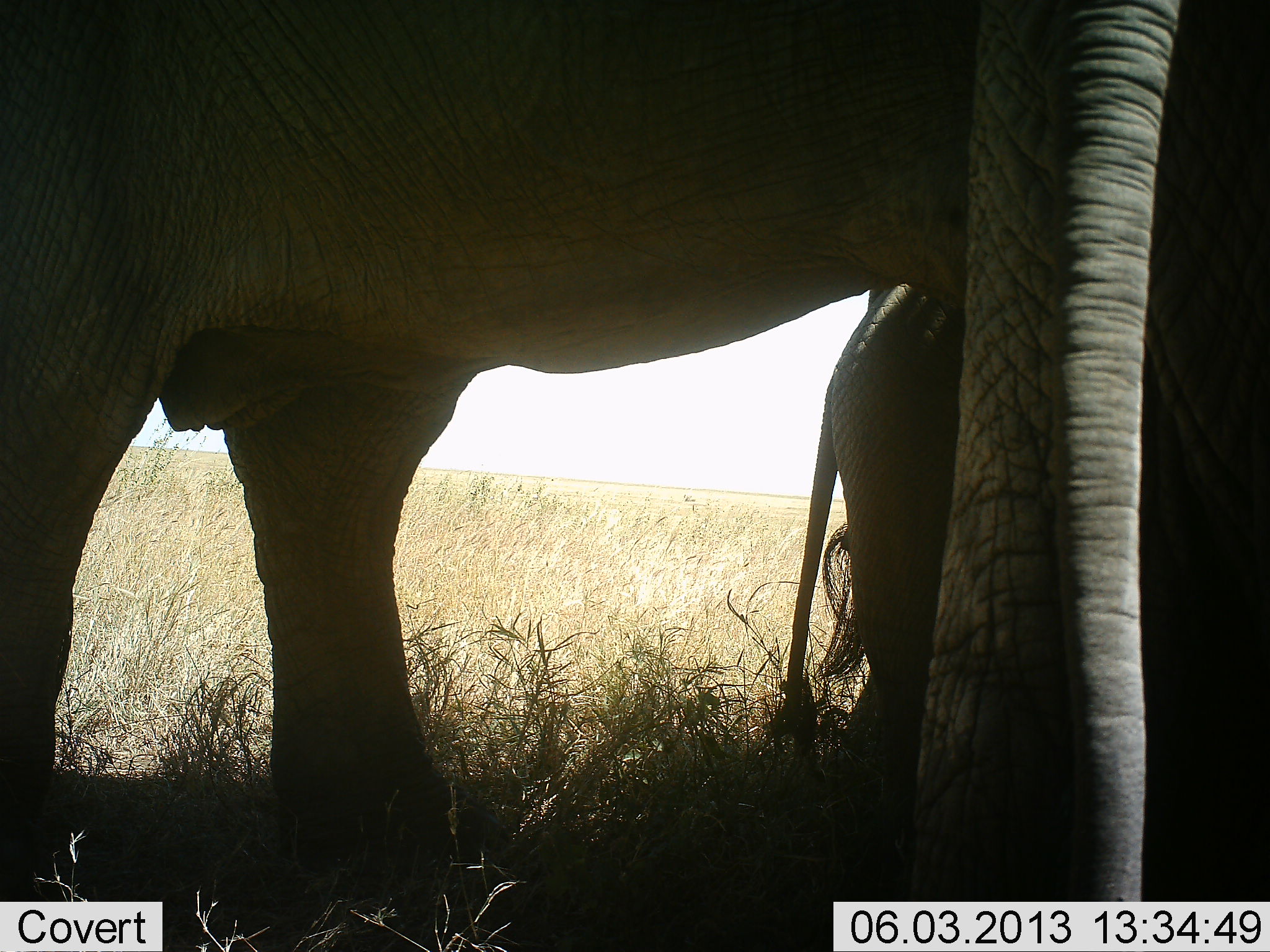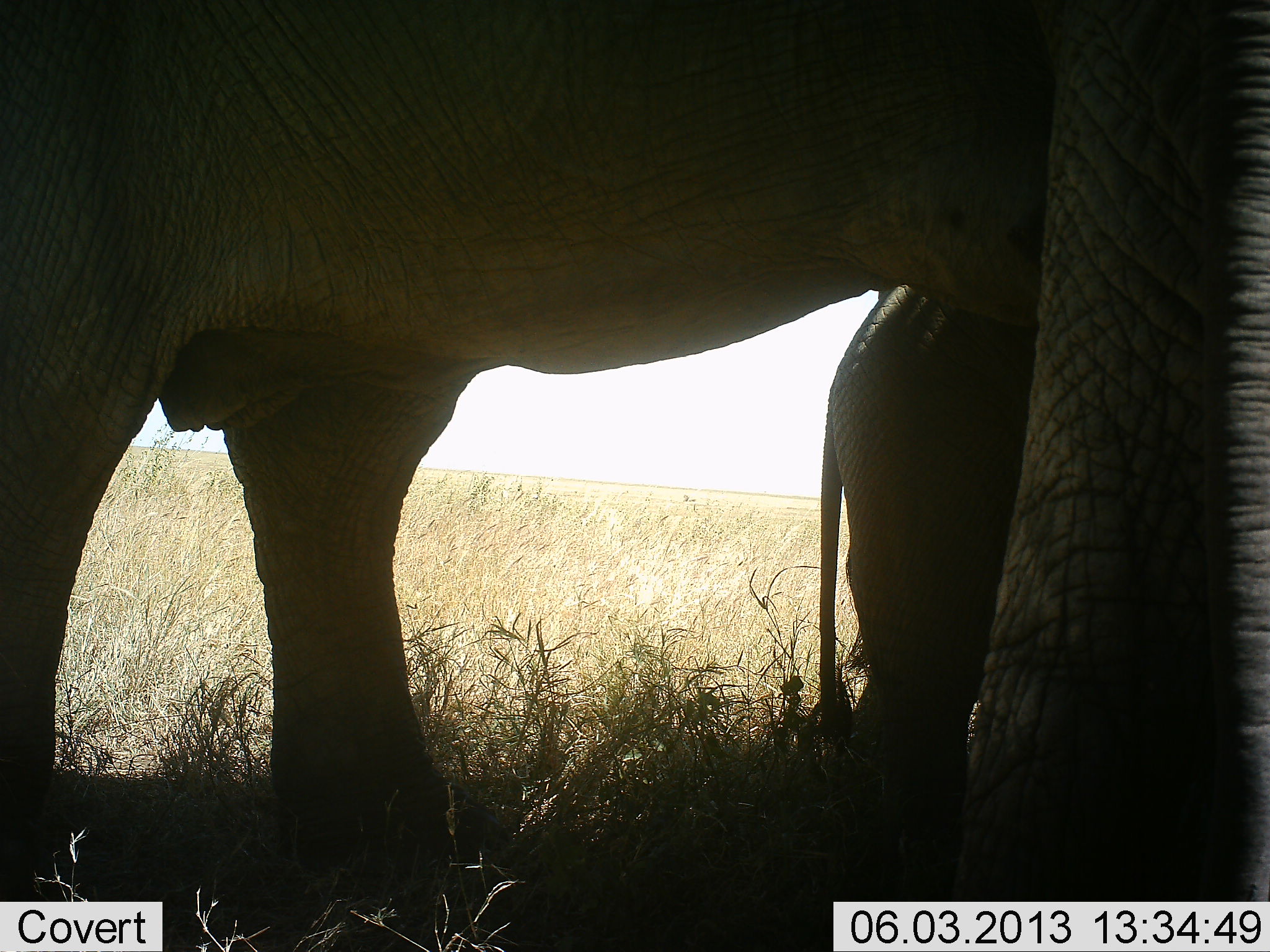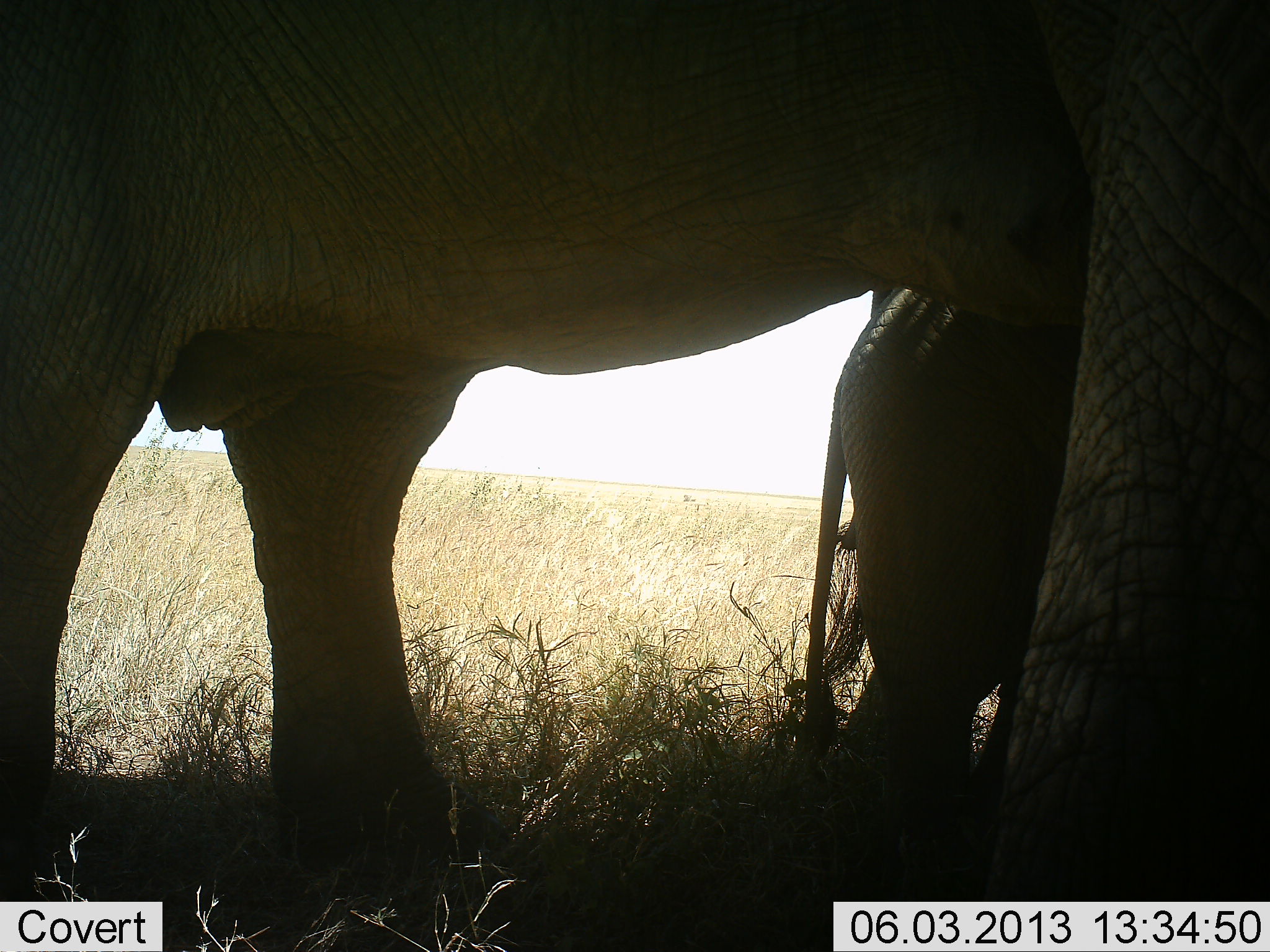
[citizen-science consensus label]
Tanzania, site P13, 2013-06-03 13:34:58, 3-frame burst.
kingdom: Animalia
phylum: Chordata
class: Mammalia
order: Proboscidea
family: Elephantidae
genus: Loxodonta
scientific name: Loxodonta africana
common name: african bush elephant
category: elephant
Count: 2.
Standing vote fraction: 78%.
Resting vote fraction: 6%.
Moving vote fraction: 9%.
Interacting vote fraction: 19%.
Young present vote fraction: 62%.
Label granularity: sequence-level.